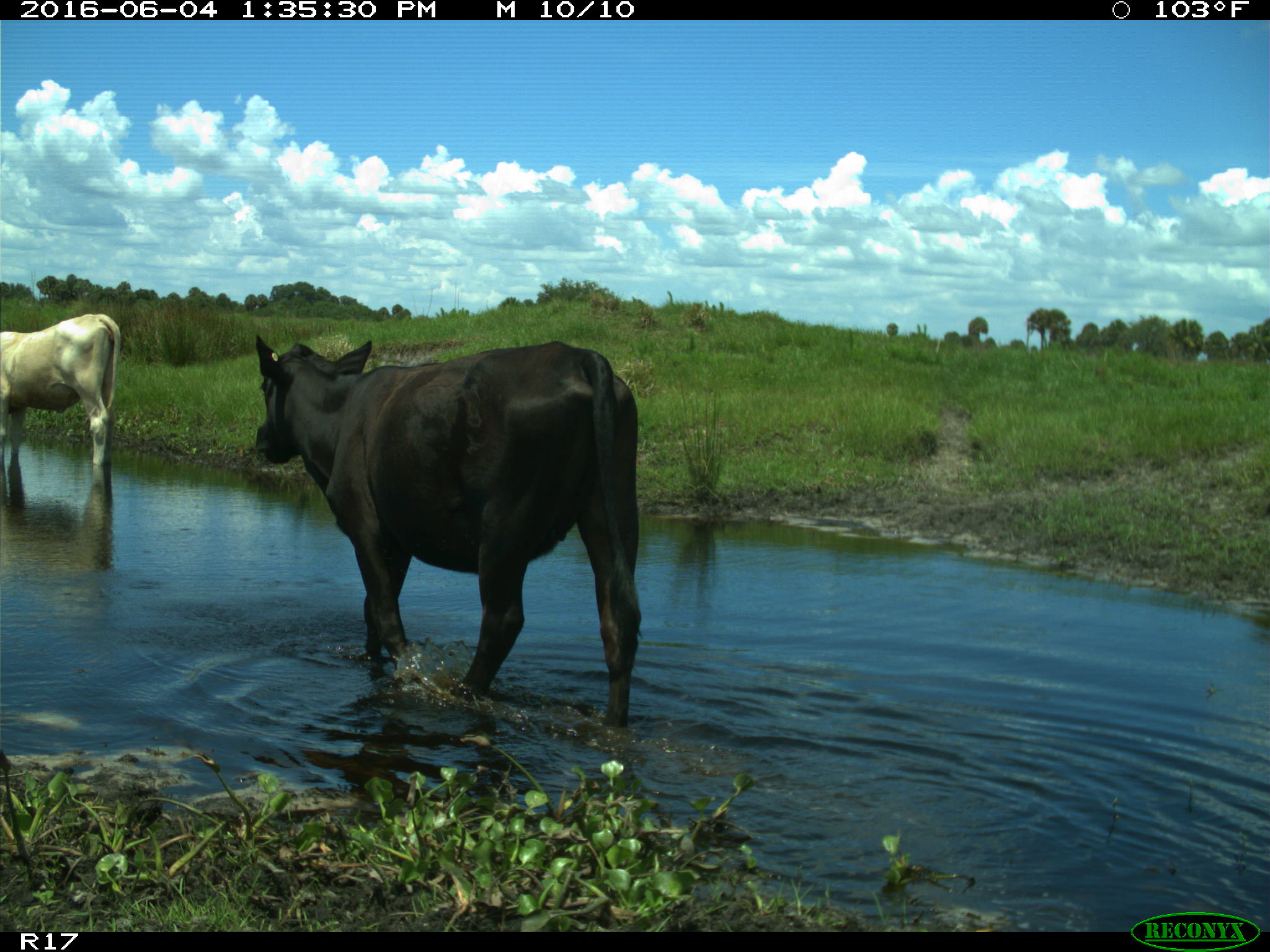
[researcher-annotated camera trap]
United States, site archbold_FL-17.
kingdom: Animalia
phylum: Chordata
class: Mammalia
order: Artiodactyla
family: Bovidae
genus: Bos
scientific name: Bos taurus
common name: domestic cow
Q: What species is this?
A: Bos taurus (domestic cow).